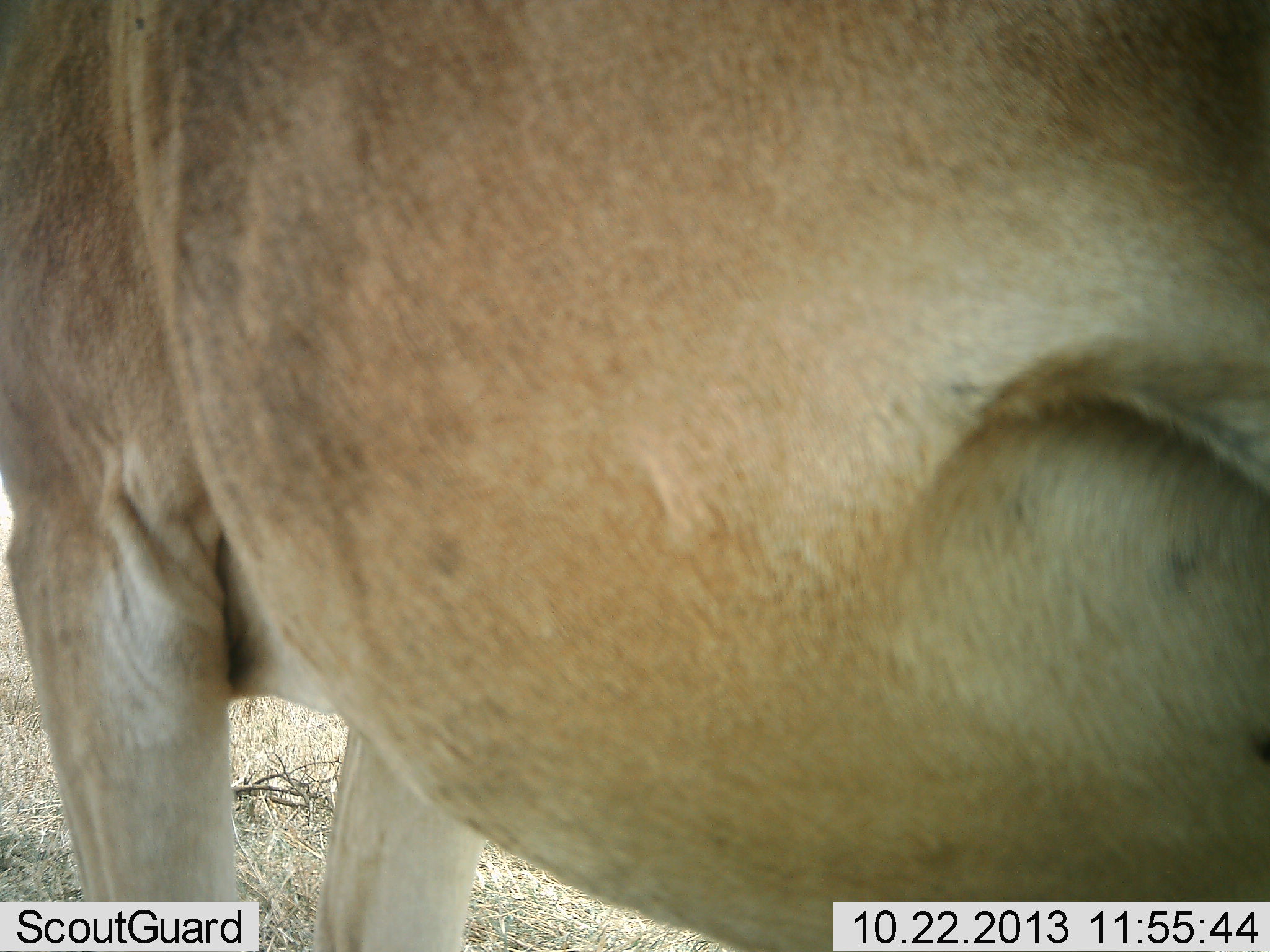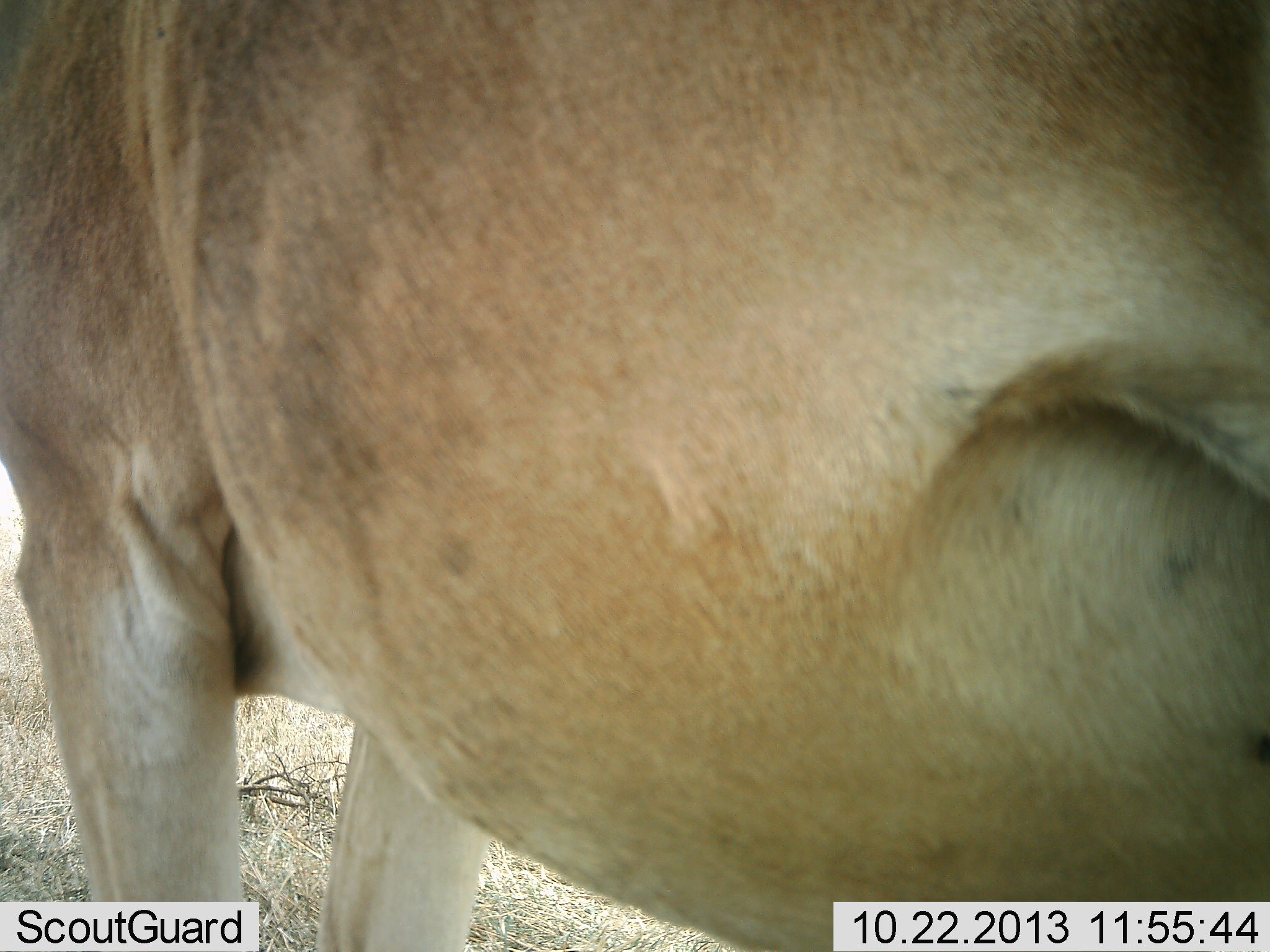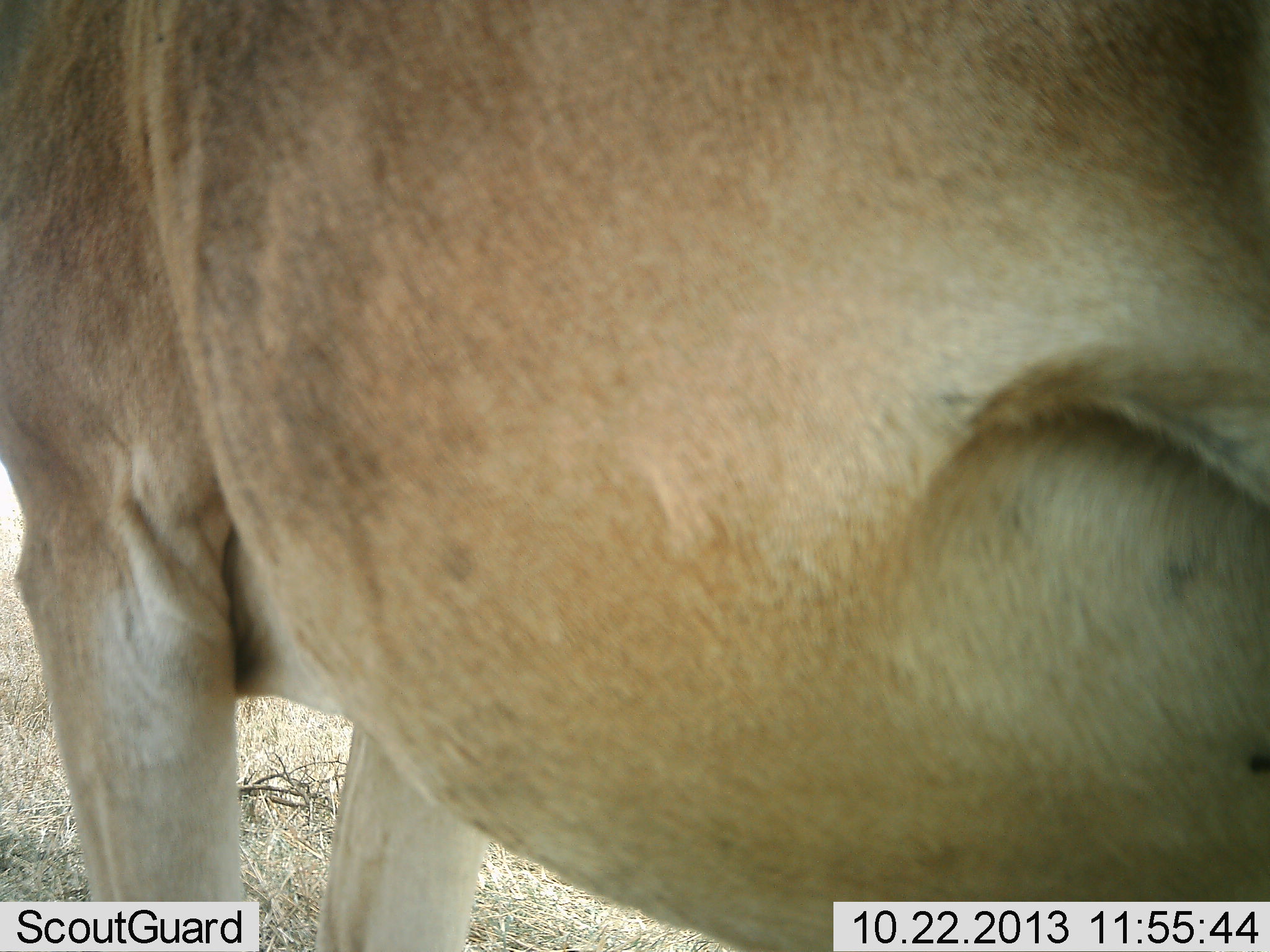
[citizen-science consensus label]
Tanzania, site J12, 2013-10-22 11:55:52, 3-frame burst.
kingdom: Animalia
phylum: Chordata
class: Mammalia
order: Artiodactyla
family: Bovidae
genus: Alcelaphus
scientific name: Alcelaphus buselaphus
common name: hartebeest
Hartebeest (Alcelaphus buselaphus), count 1. Behavior (volunteer vote fractions): standing 100%, resting 0%, moving 0%, interacting 0%. Young present (vote fraction): 0%. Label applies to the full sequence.